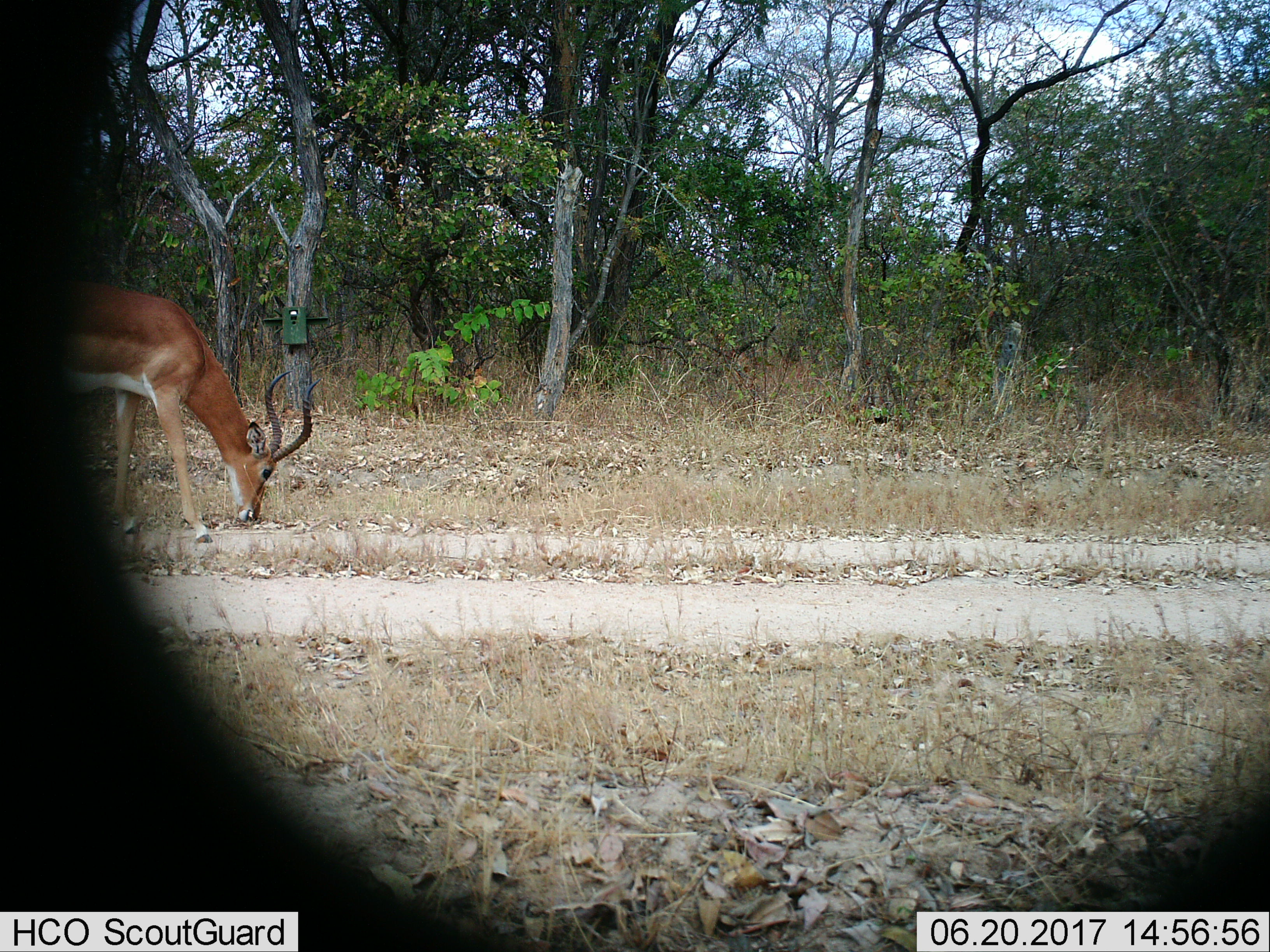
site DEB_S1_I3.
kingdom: Animalia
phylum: Chordata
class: Mammalia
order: Artiodactyla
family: Bovidae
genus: Aepyceros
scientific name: Aepyceros melampus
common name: impala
Impala (Aepyceros melampus), count 1. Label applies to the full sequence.